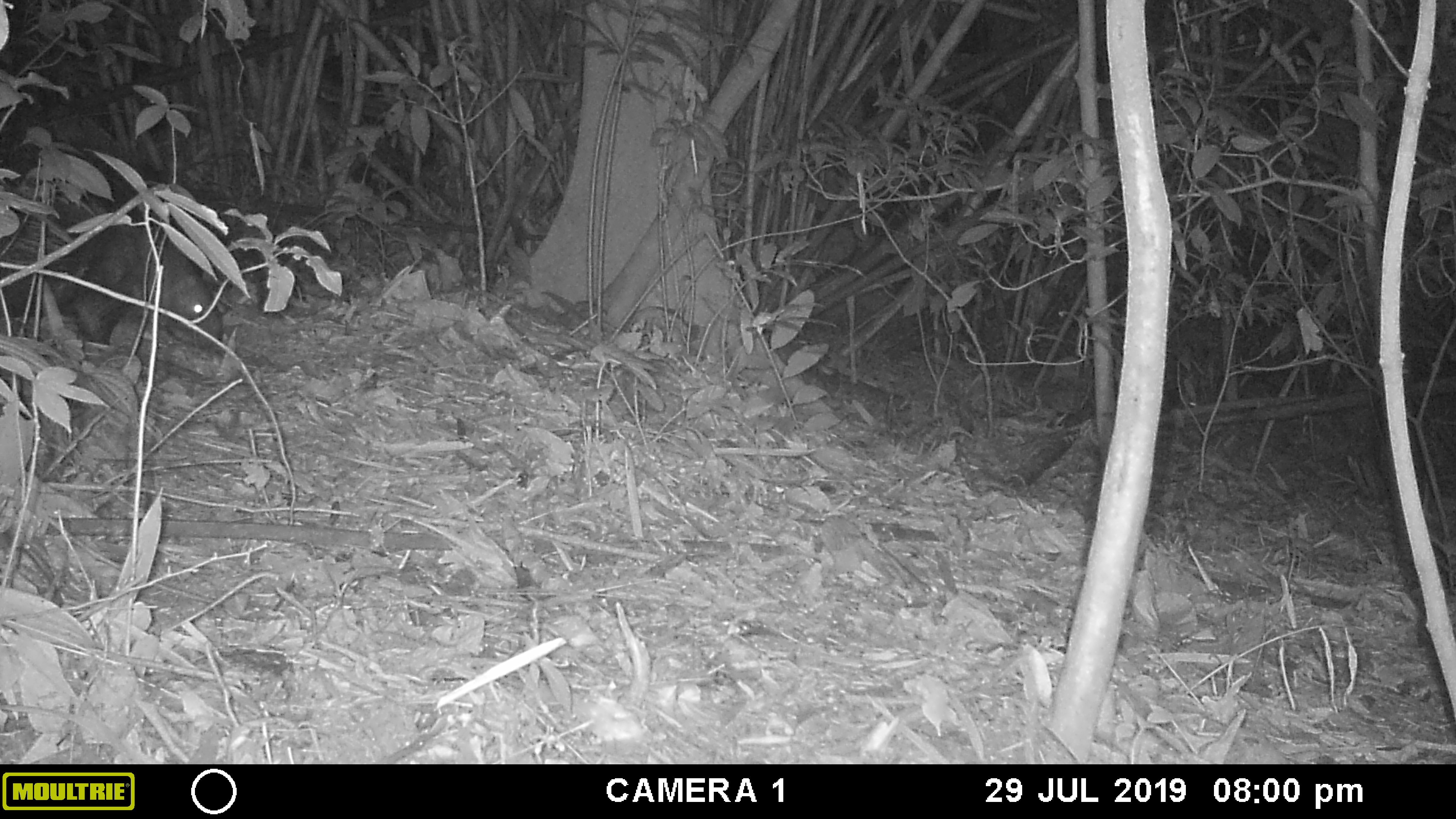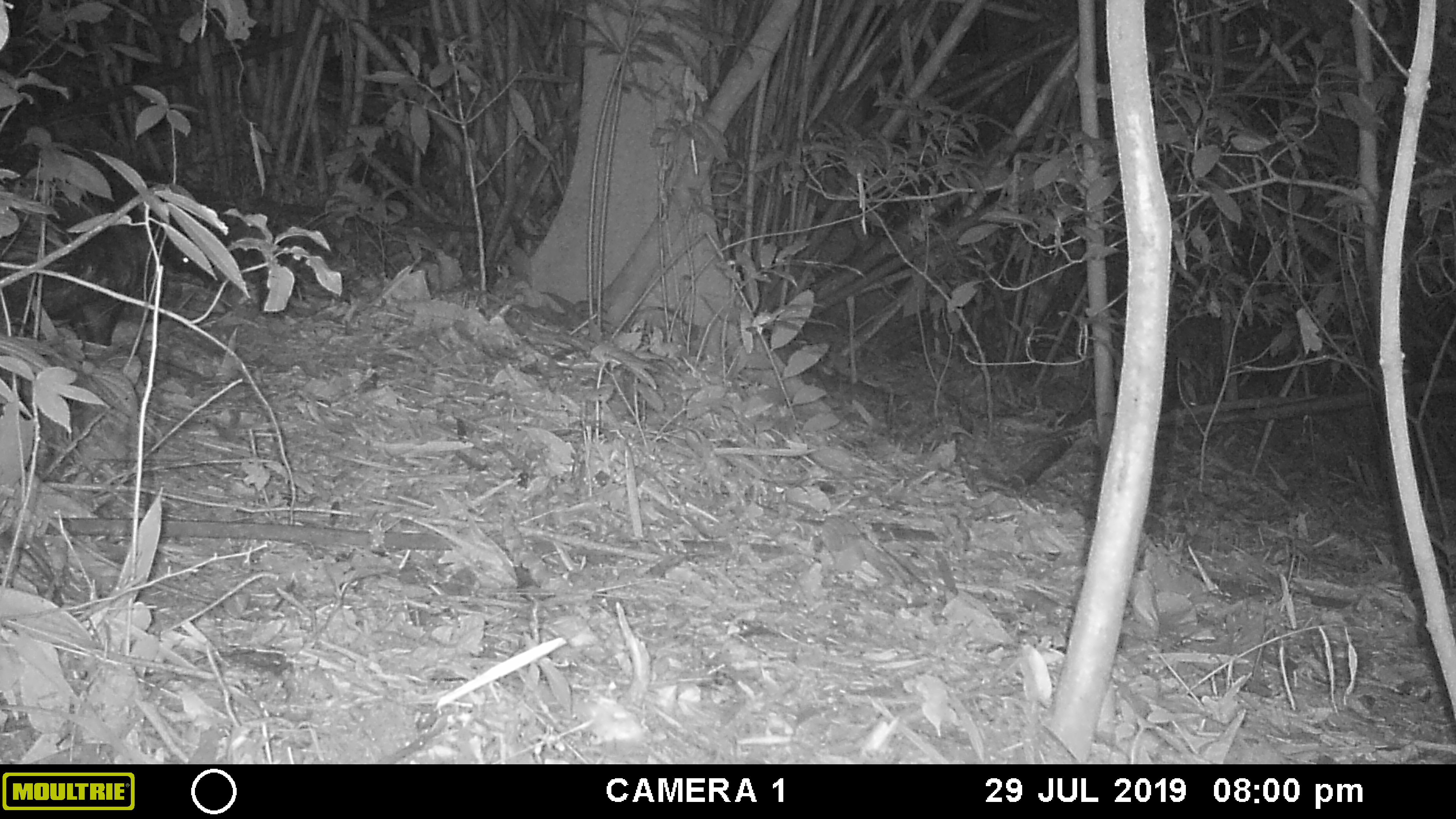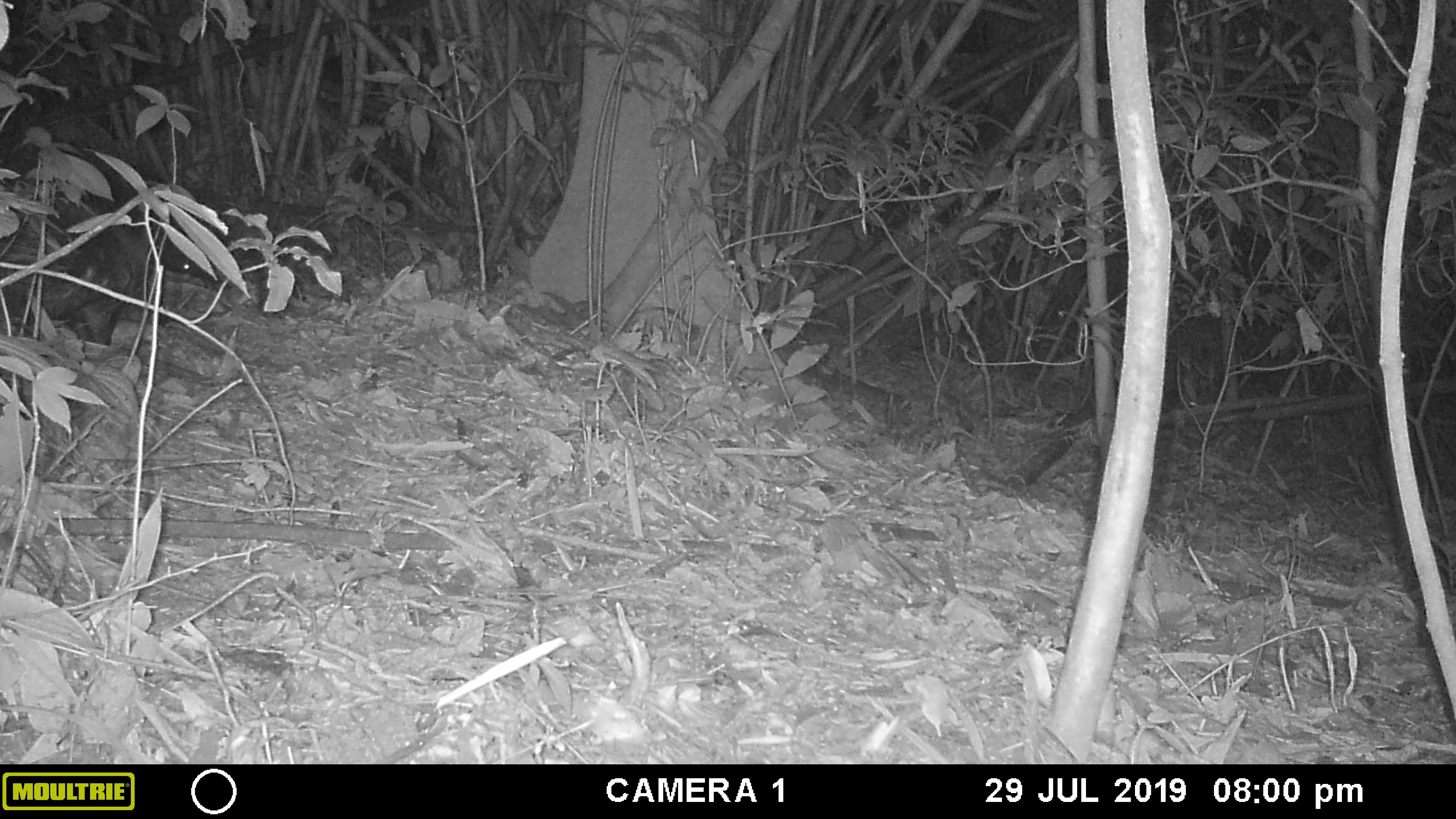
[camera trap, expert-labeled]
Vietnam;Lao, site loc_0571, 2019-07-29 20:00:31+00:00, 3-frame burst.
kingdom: Animalia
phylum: Chordata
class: Mammalia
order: Rodentia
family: Hystricidae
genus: Hystrix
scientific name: Hystrix brachyura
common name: malayan porcupine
Malayan porcupine (Hystrix brachyura). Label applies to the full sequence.